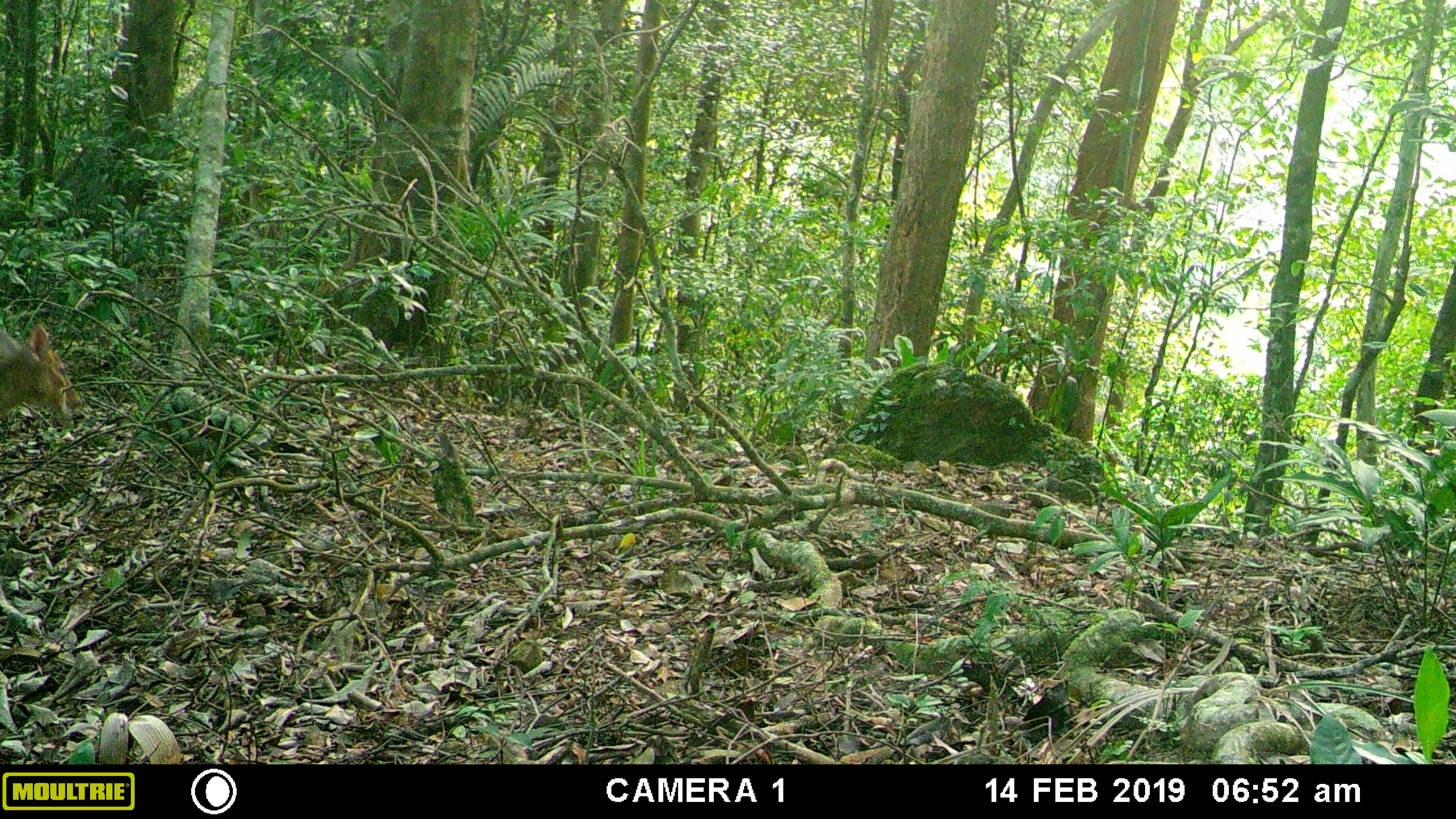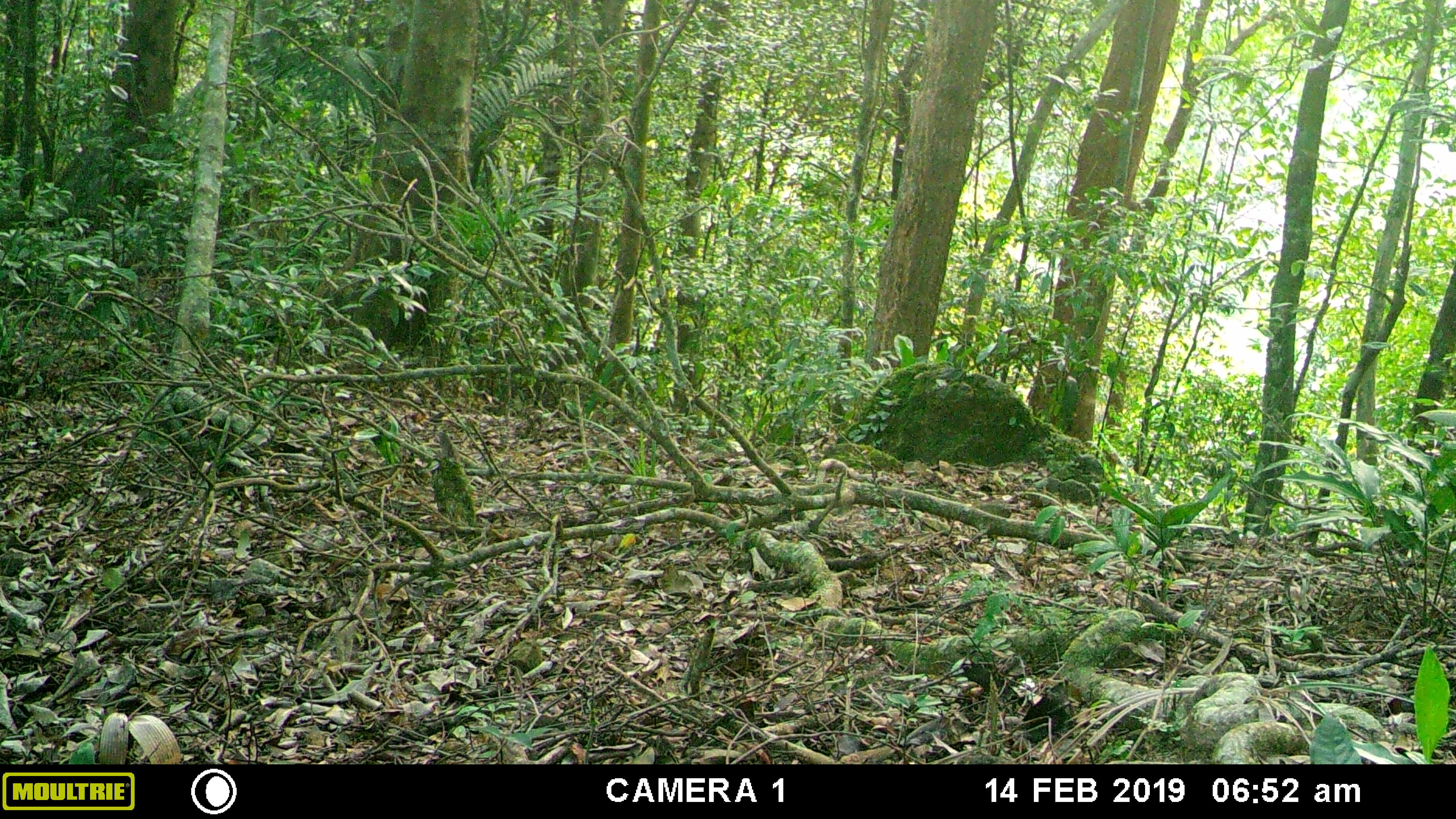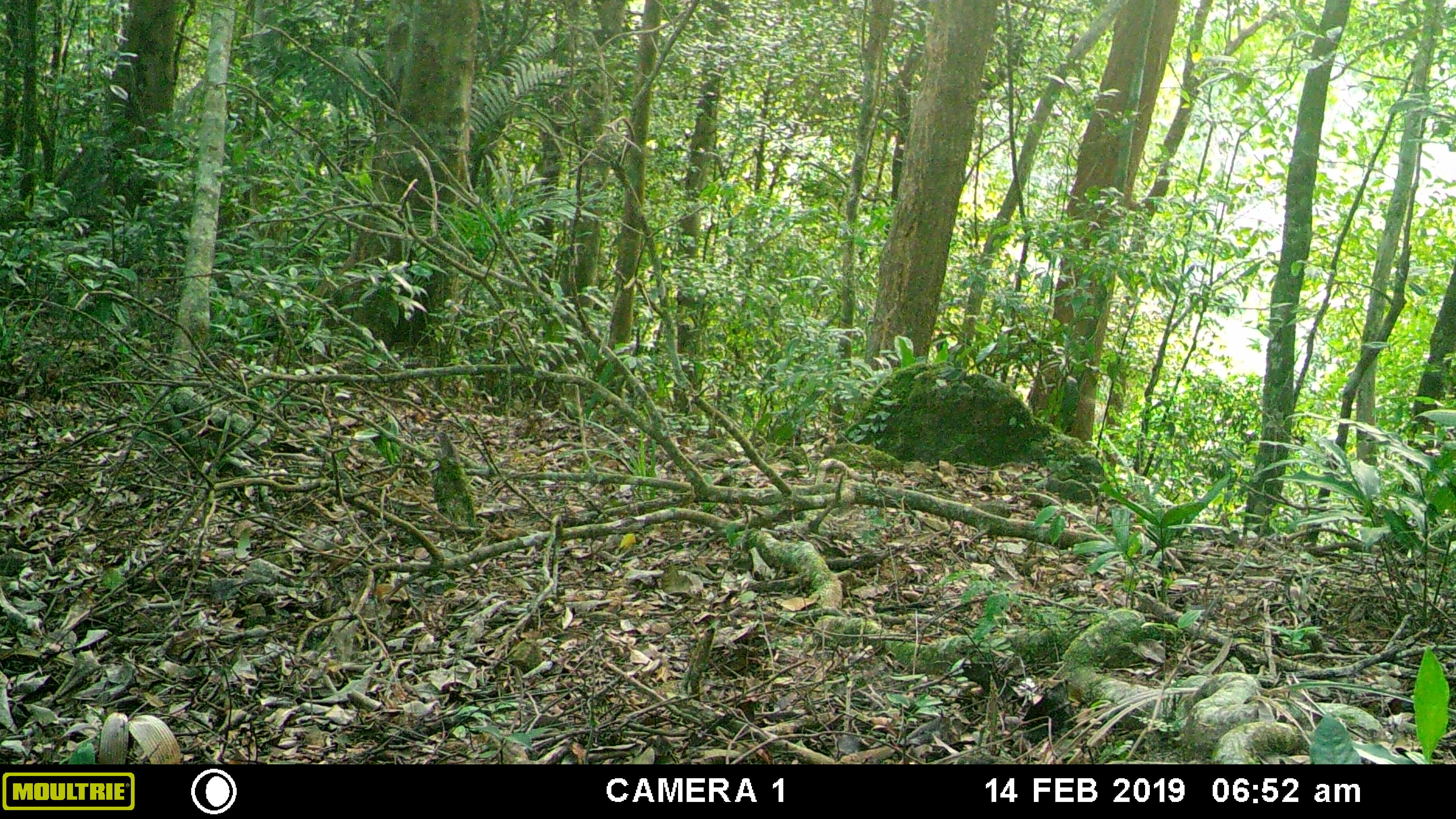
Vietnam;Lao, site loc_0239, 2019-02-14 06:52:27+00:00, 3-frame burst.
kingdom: Animalia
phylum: Chordata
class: Mammalia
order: Artiodactyla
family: Cervidae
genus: Muntiacus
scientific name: Muntiacus vuquangensis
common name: large-antlered muntjac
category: large antlered muntjac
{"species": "large antlered muntjac (large-antlered muntjac) (Muntiacus vuquangensis)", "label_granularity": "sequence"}